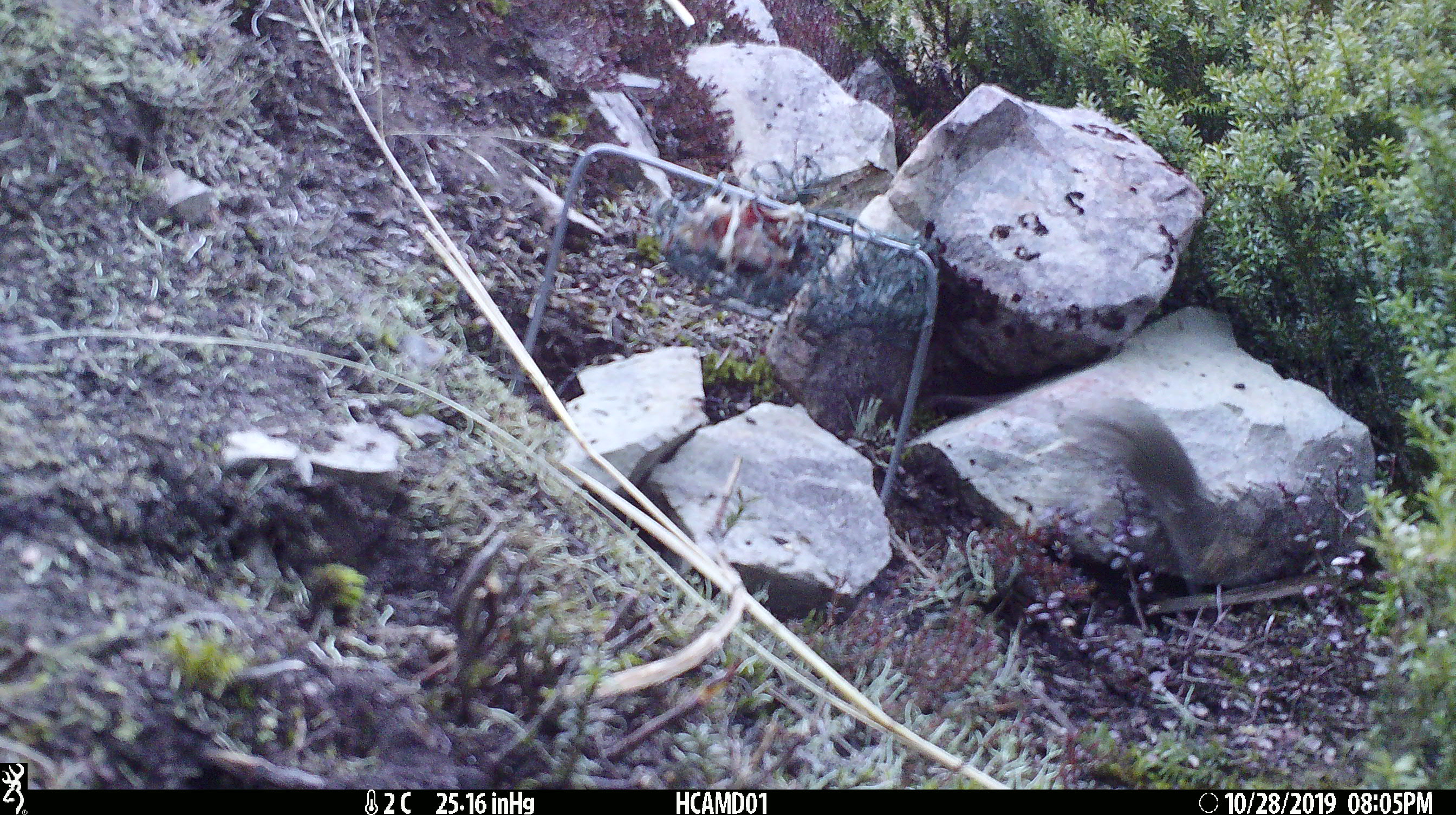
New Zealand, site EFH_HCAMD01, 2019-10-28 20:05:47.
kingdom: Animalia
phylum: Chordata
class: Mammalia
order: Rodentia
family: Muridae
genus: Mus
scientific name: Mus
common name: mouse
Mouse (Mus).